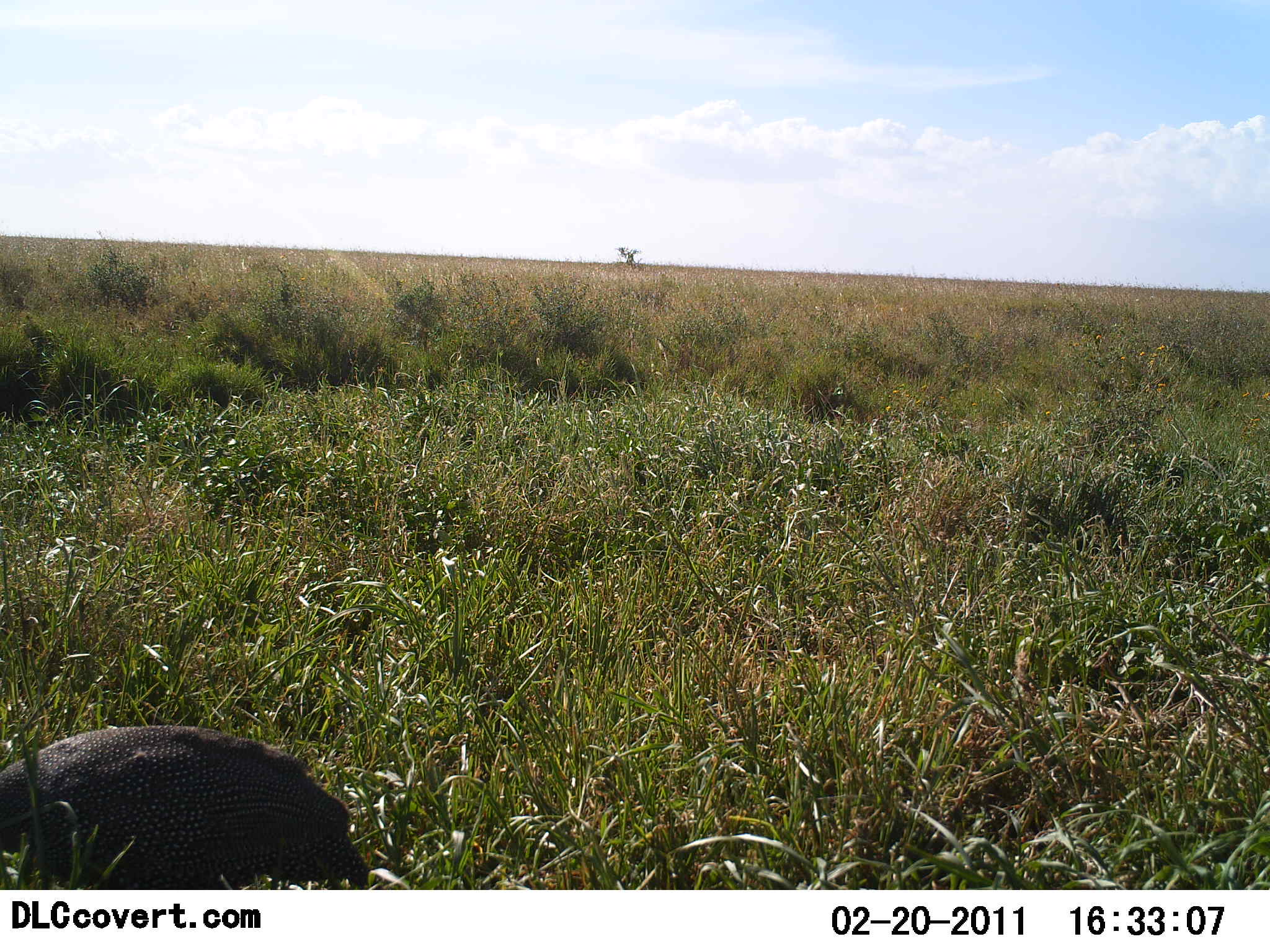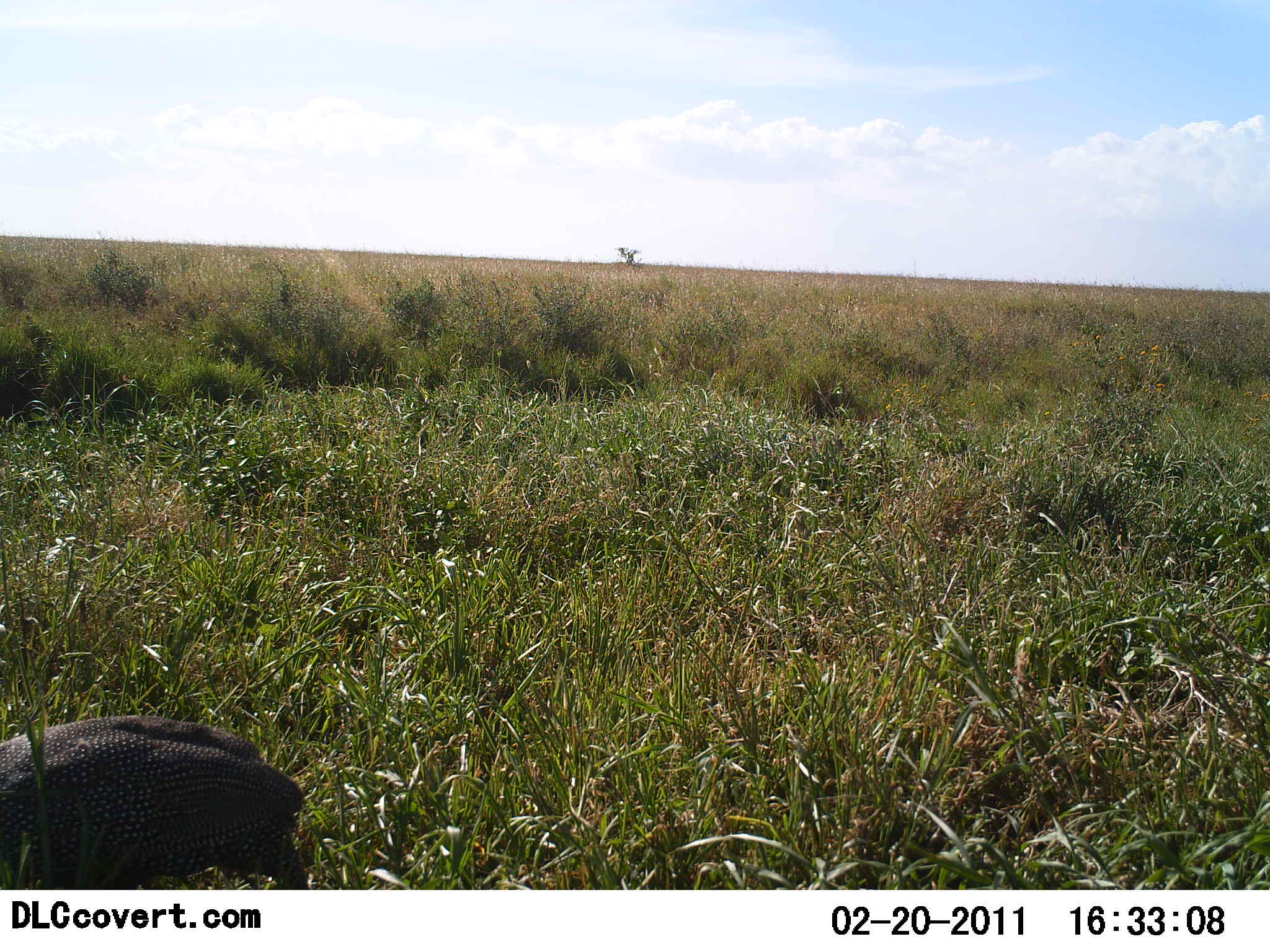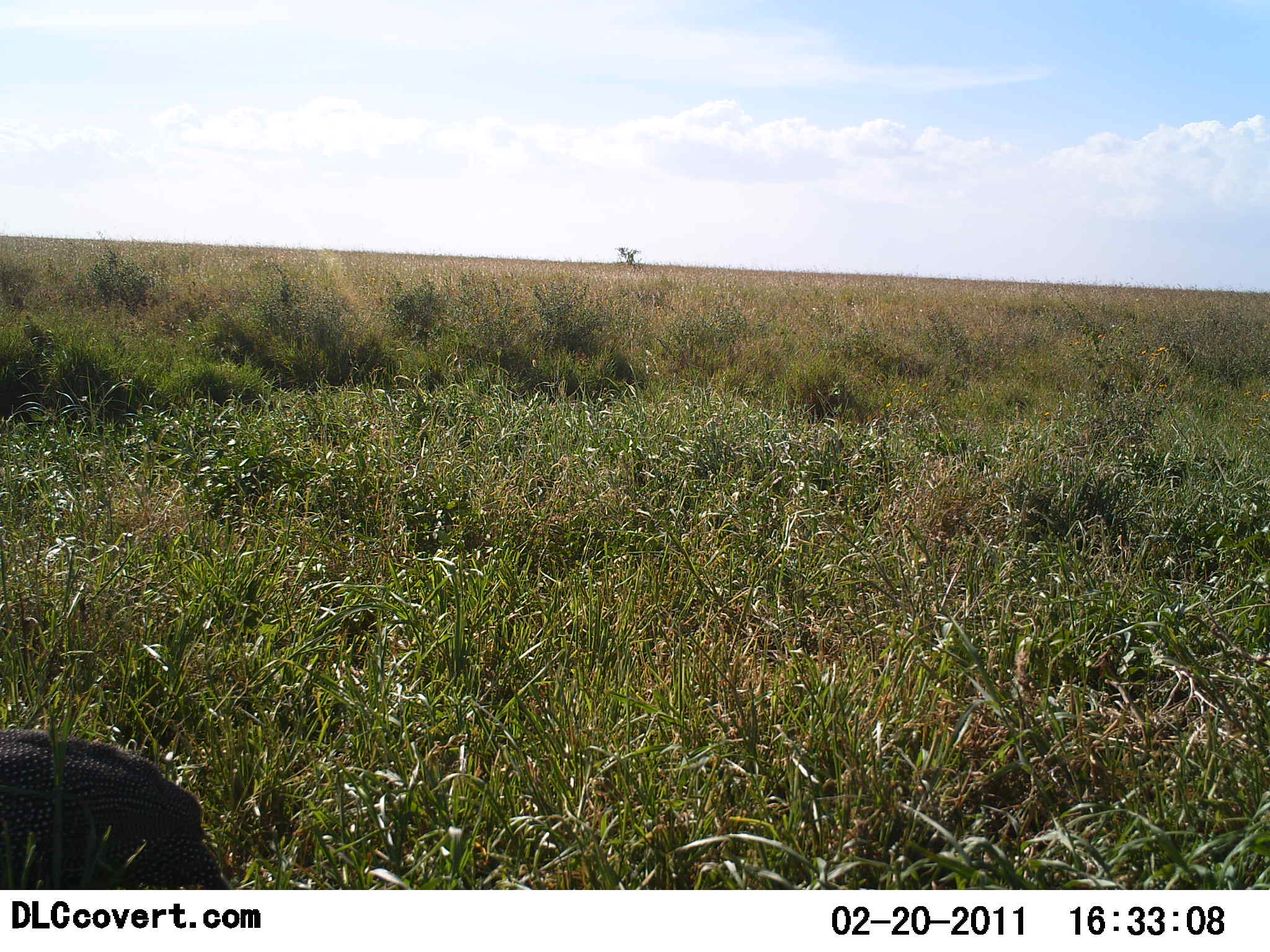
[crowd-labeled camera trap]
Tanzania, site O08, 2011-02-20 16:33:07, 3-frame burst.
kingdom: Animalia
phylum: Chordata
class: Aves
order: Galliformes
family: Numididae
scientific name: Numididae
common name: guinea fowl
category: guineafowl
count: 1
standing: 10%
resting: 0%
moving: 80%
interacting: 0%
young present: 0%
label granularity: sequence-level